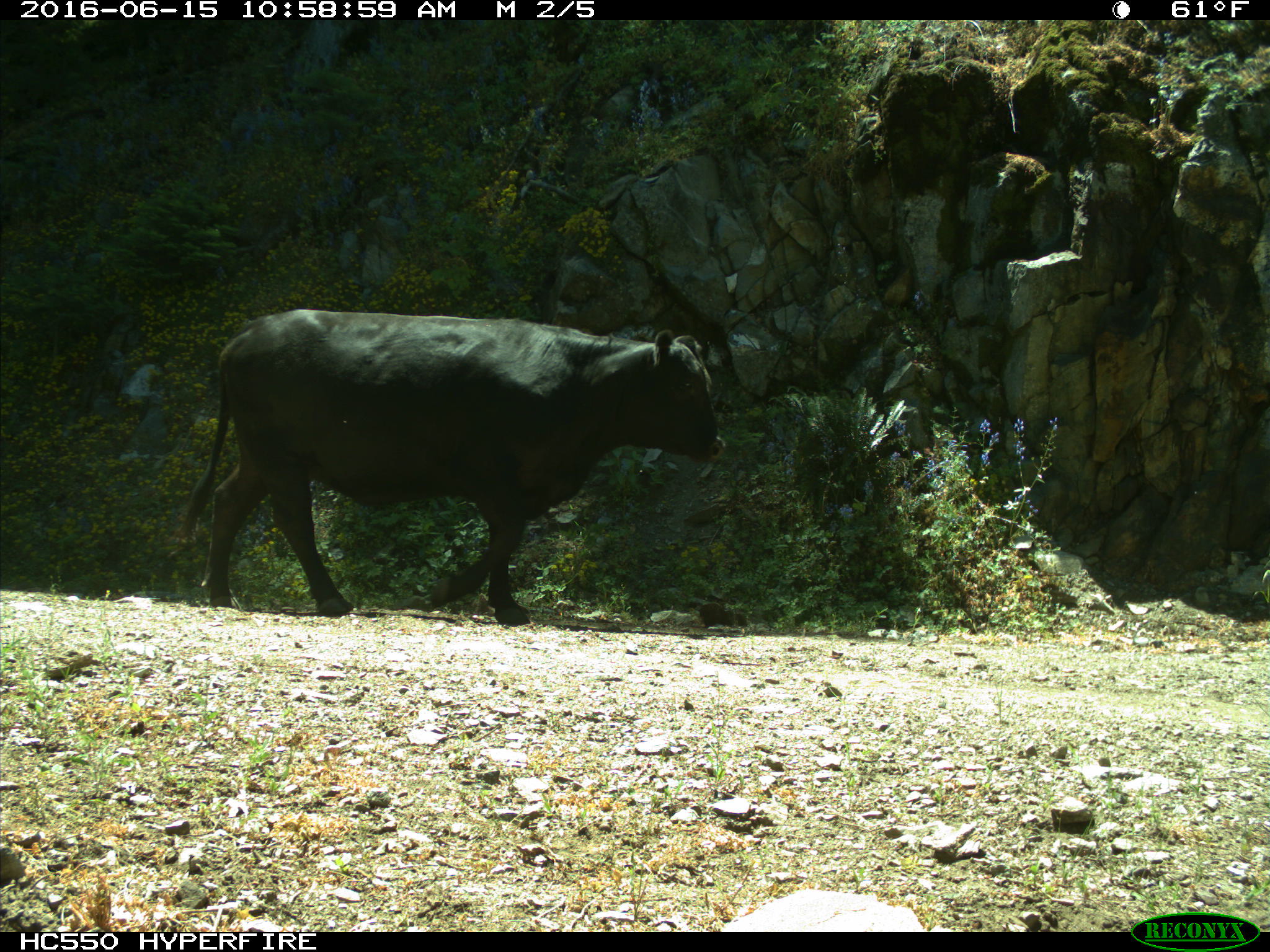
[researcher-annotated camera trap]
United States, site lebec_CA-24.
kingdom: Animalia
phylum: Chordata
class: Mammalia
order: Artiodactyla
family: Bovidae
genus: Bos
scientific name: Bos taurus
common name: domestic cow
Bos taurus (domestic cow).